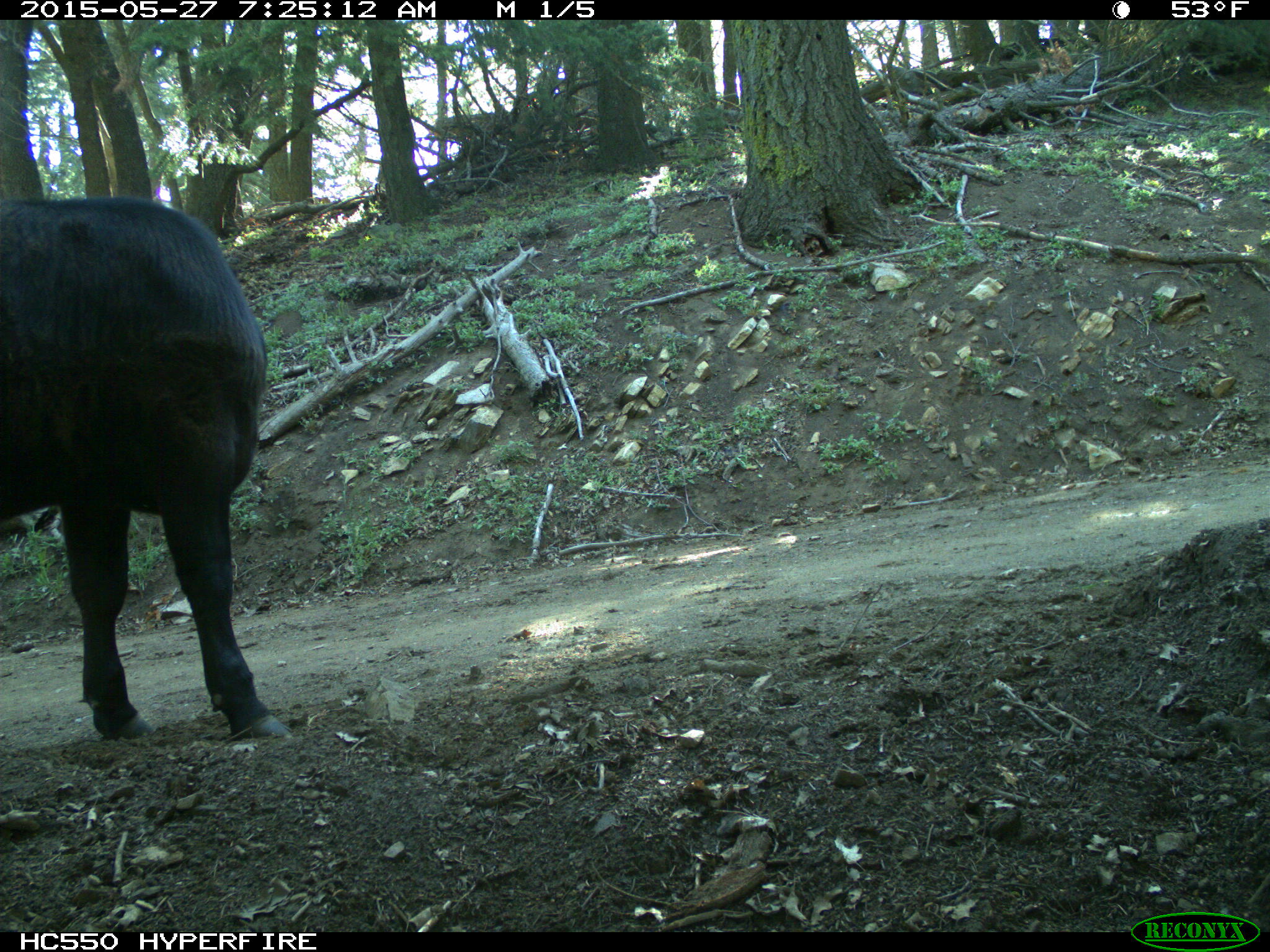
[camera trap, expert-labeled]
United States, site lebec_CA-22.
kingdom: Animalia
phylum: Chordata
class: Mammalia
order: Artiodactyla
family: Bovidae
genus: Bos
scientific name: Bos taurus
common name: domestic cow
Bos taurus (domestic cow).